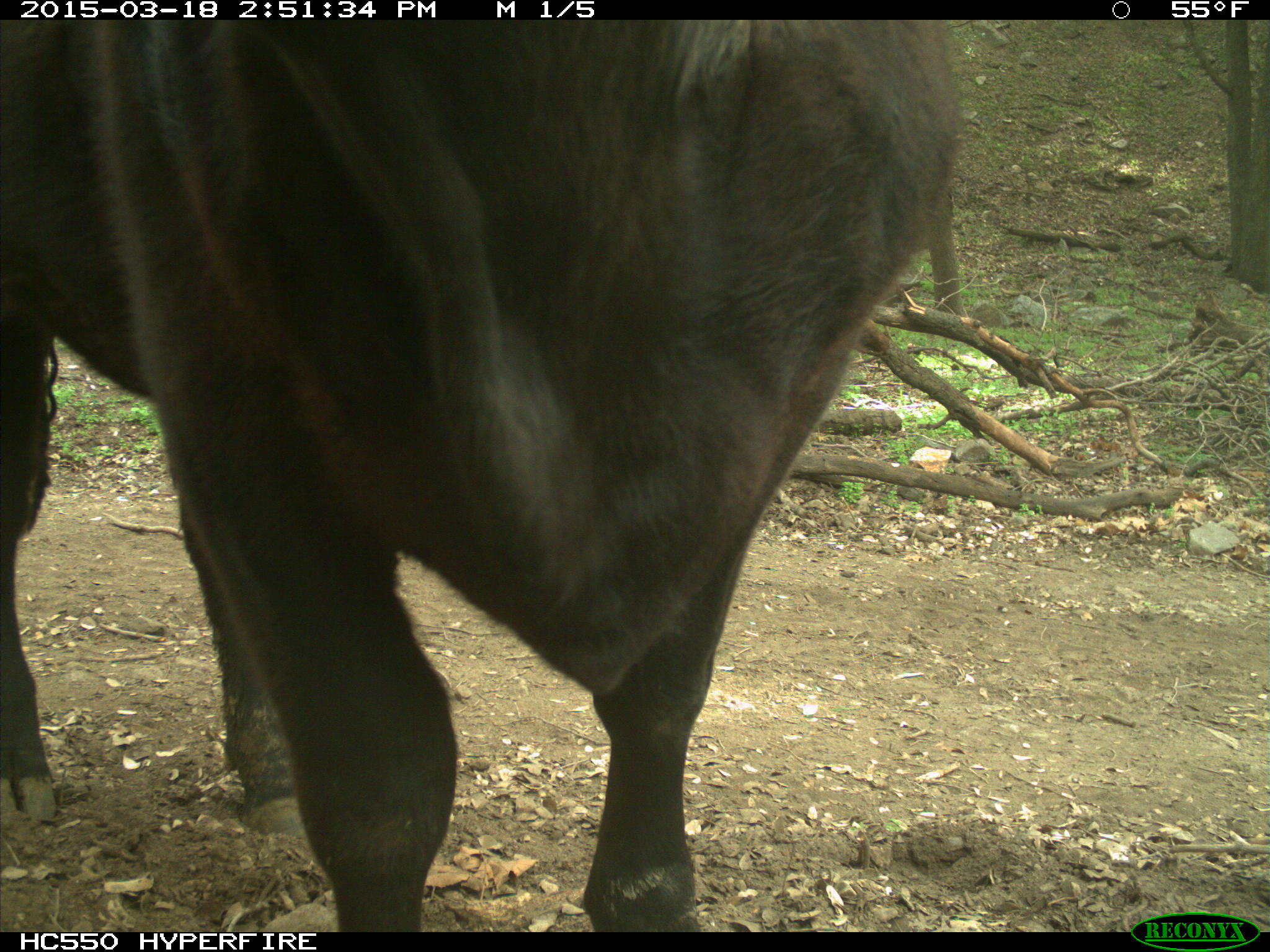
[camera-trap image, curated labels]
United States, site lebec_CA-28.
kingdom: Animalia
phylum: Chordata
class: Mammalia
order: Artiodactyla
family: Bovidae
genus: Bos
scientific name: Bos taurus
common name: domestic cow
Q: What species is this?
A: Bos taurus (domestic cow).